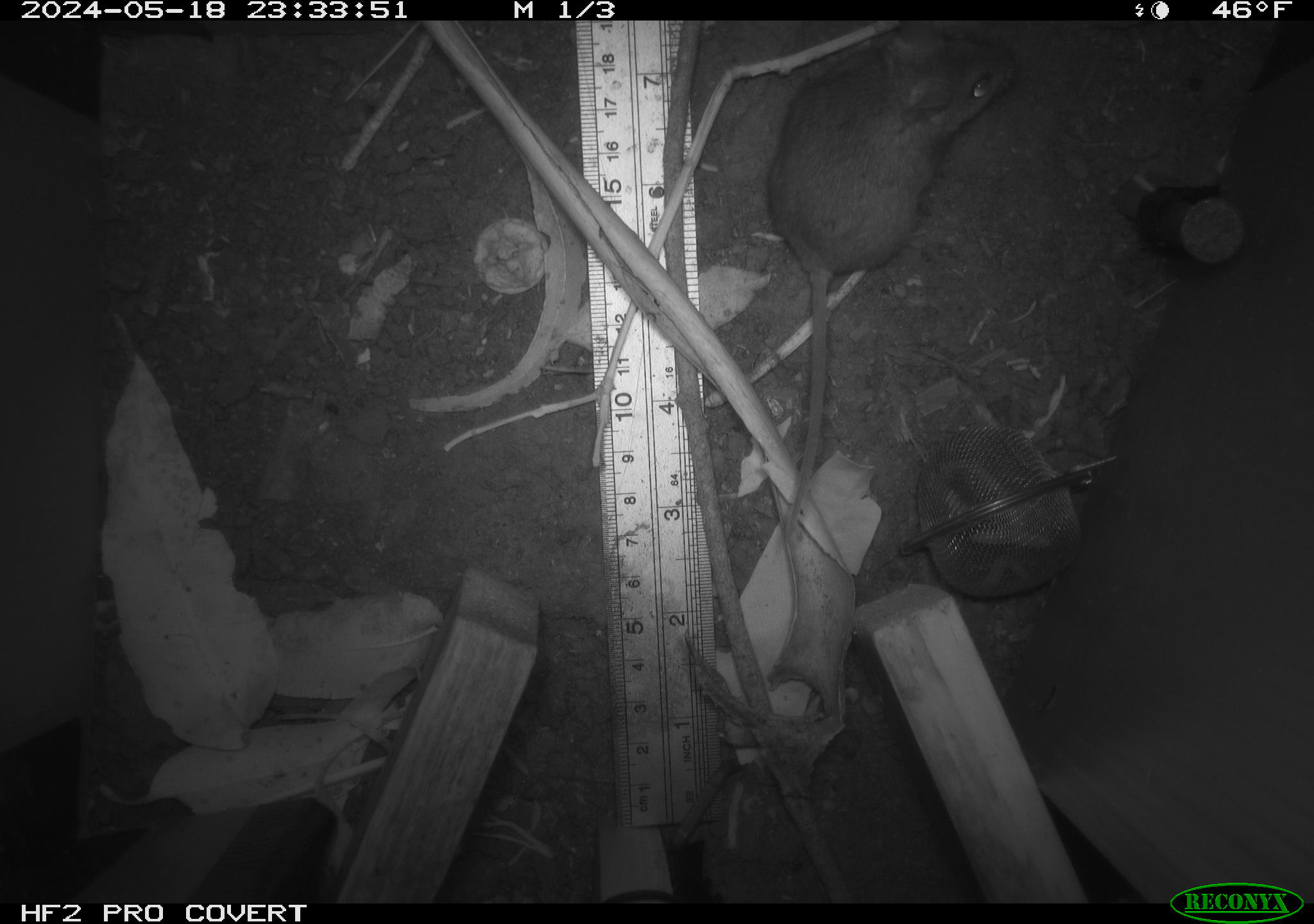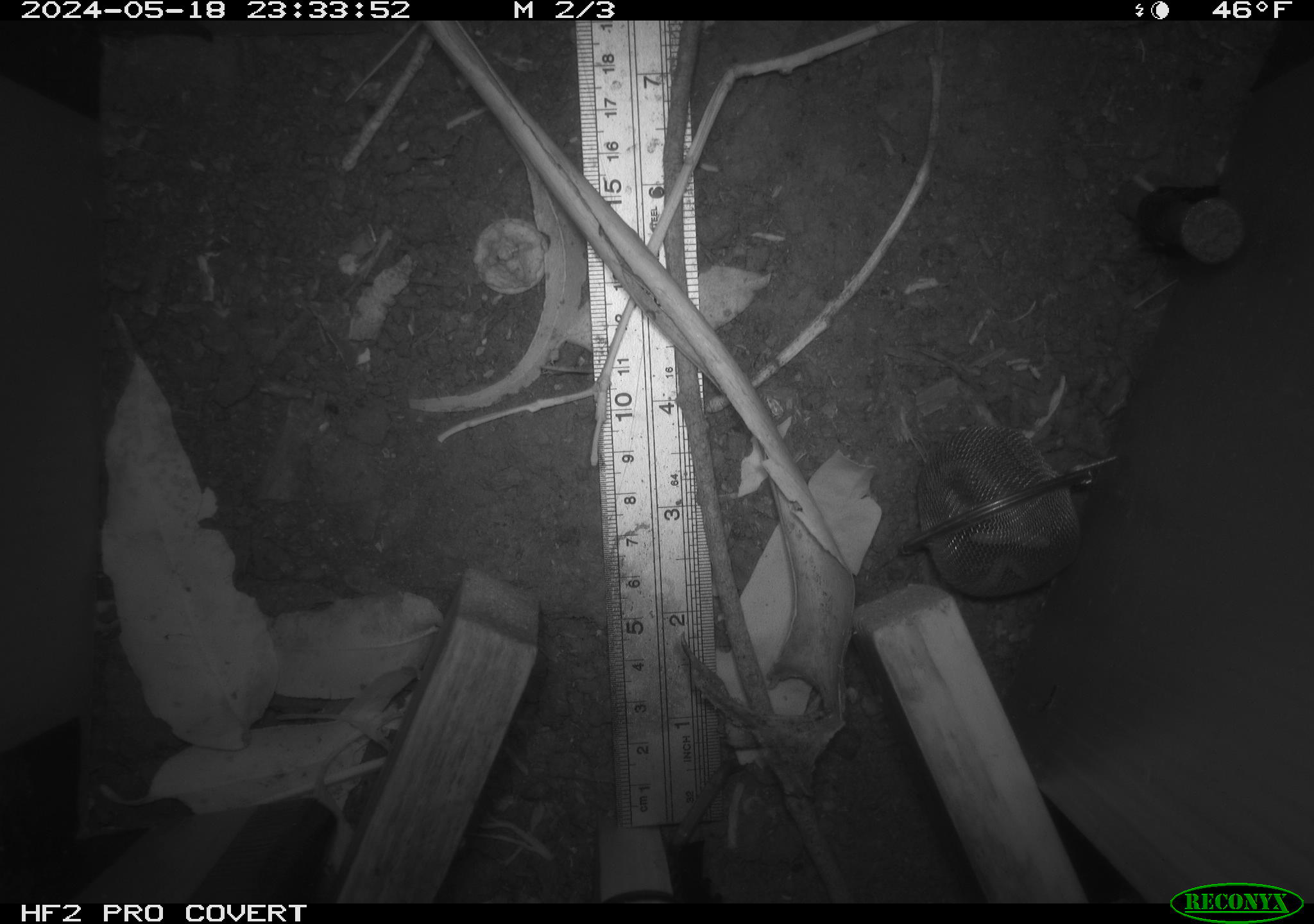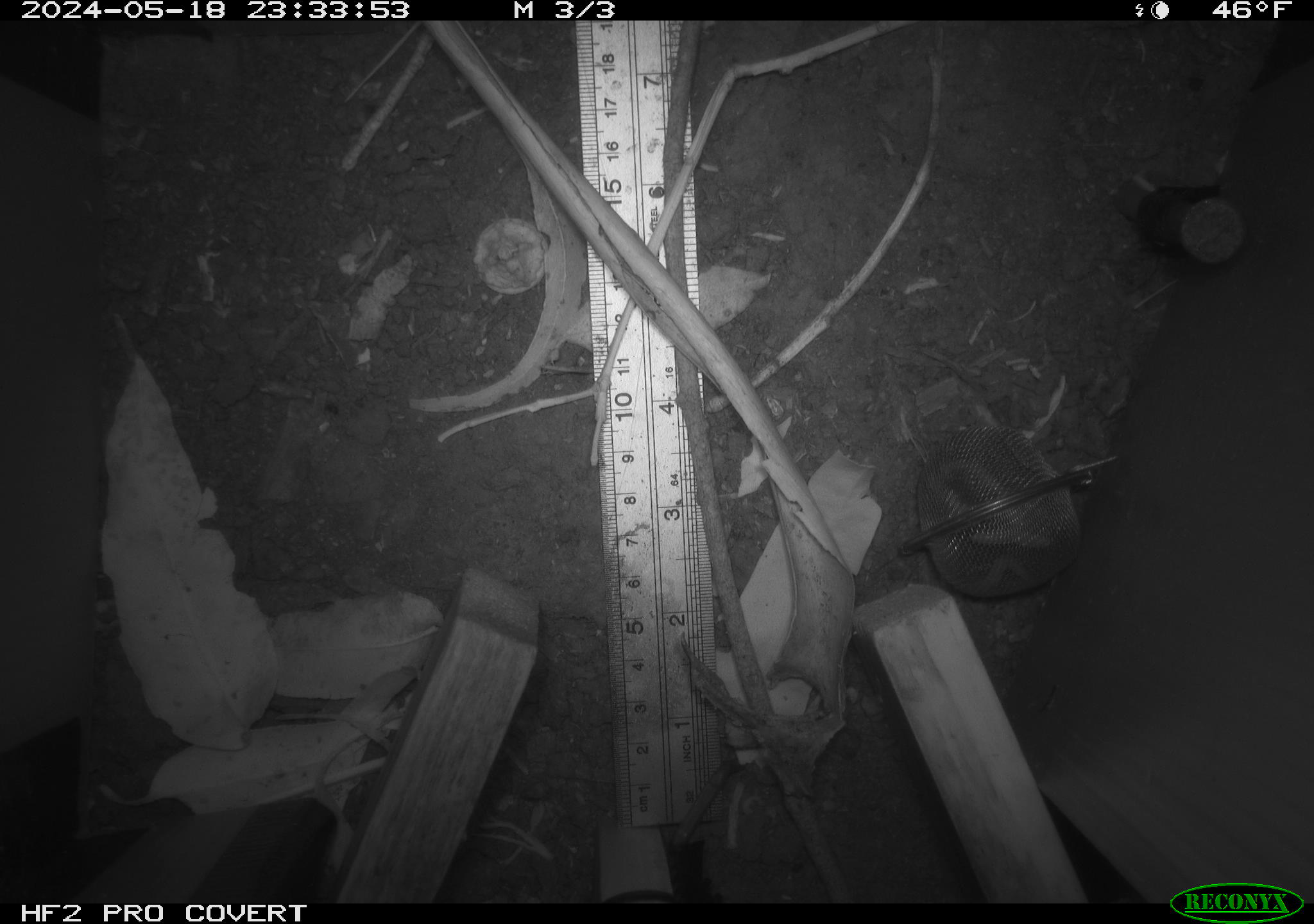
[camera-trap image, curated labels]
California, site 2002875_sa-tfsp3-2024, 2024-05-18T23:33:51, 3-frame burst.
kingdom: Animalia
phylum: Chordata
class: Mammalia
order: Rodentia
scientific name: Rodentia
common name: rodent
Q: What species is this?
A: Rodent (Rodentia).